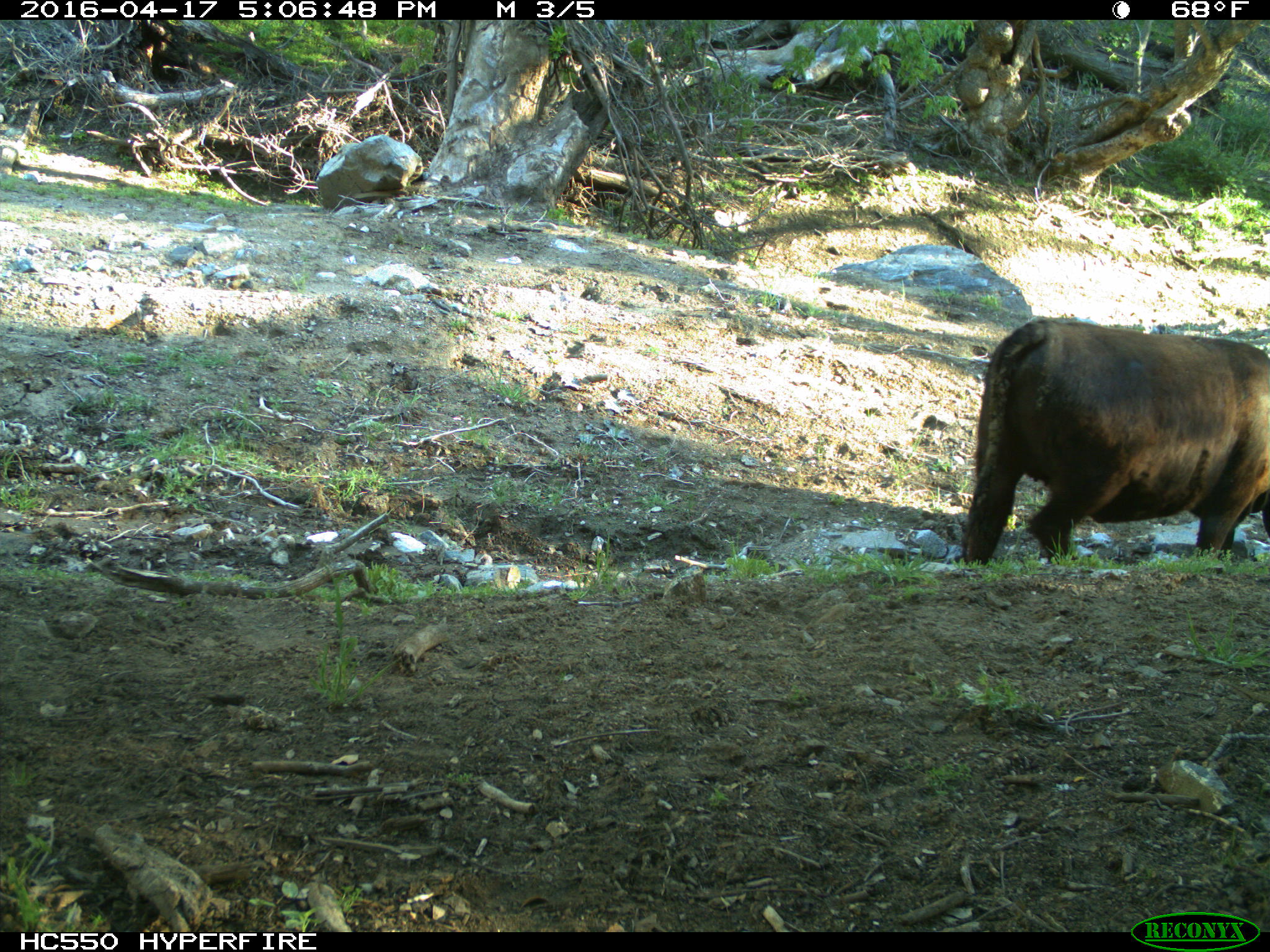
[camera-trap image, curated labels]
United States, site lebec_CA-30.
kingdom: Animalia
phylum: Chordata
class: Mammalia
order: Artiodactyla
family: Bovidae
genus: Bos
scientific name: Bos taurus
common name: domestic cow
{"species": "Bos taurus (domestic cow)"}